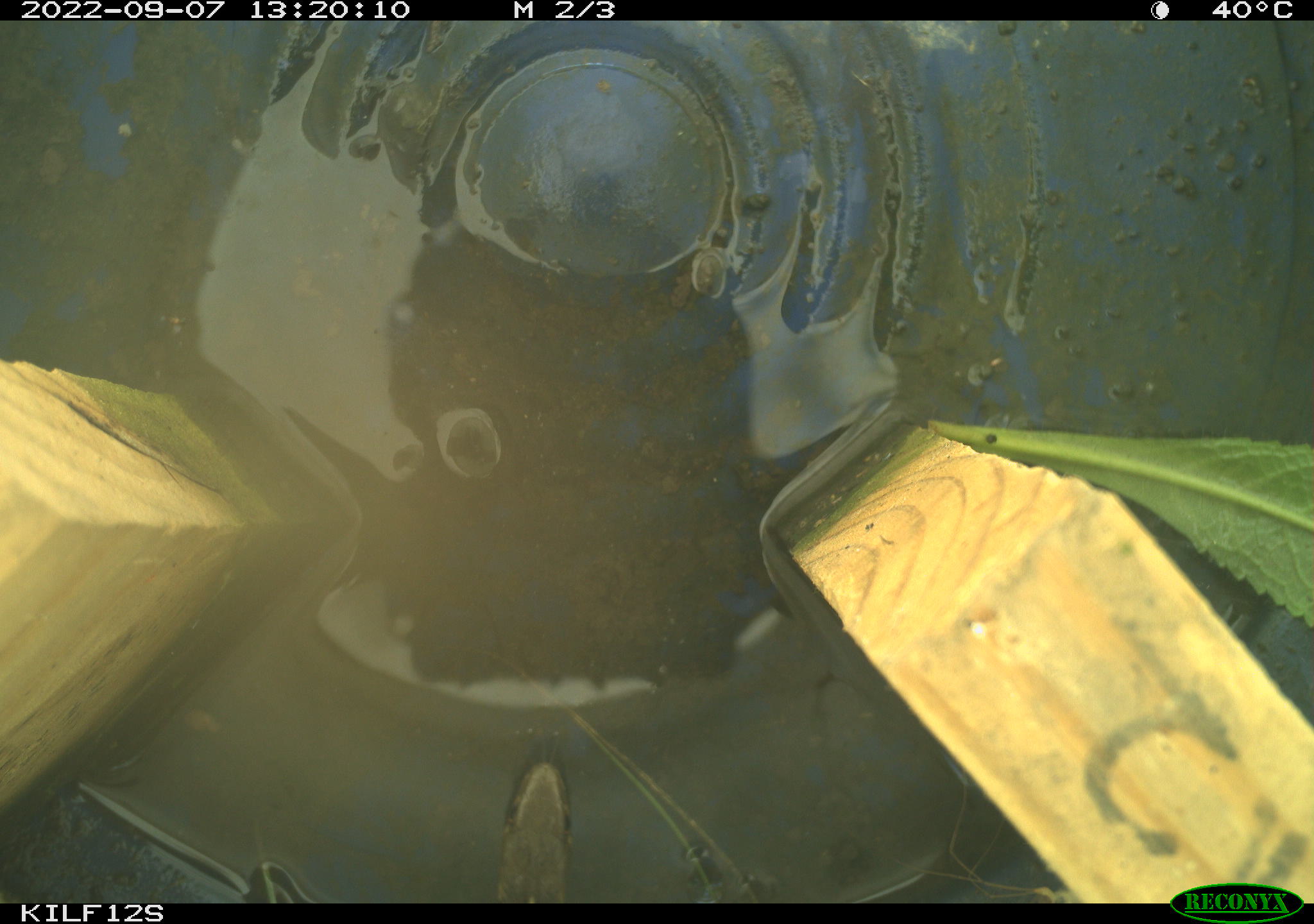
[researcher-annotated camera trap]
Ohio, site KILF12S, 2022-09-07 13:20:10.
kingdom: Animalia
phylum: Chordata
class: Reptilia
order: Squamata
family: Colubridae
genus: Thamnophis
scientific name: Thamnophis sirtalis sirtalis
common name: eastern gartersnake